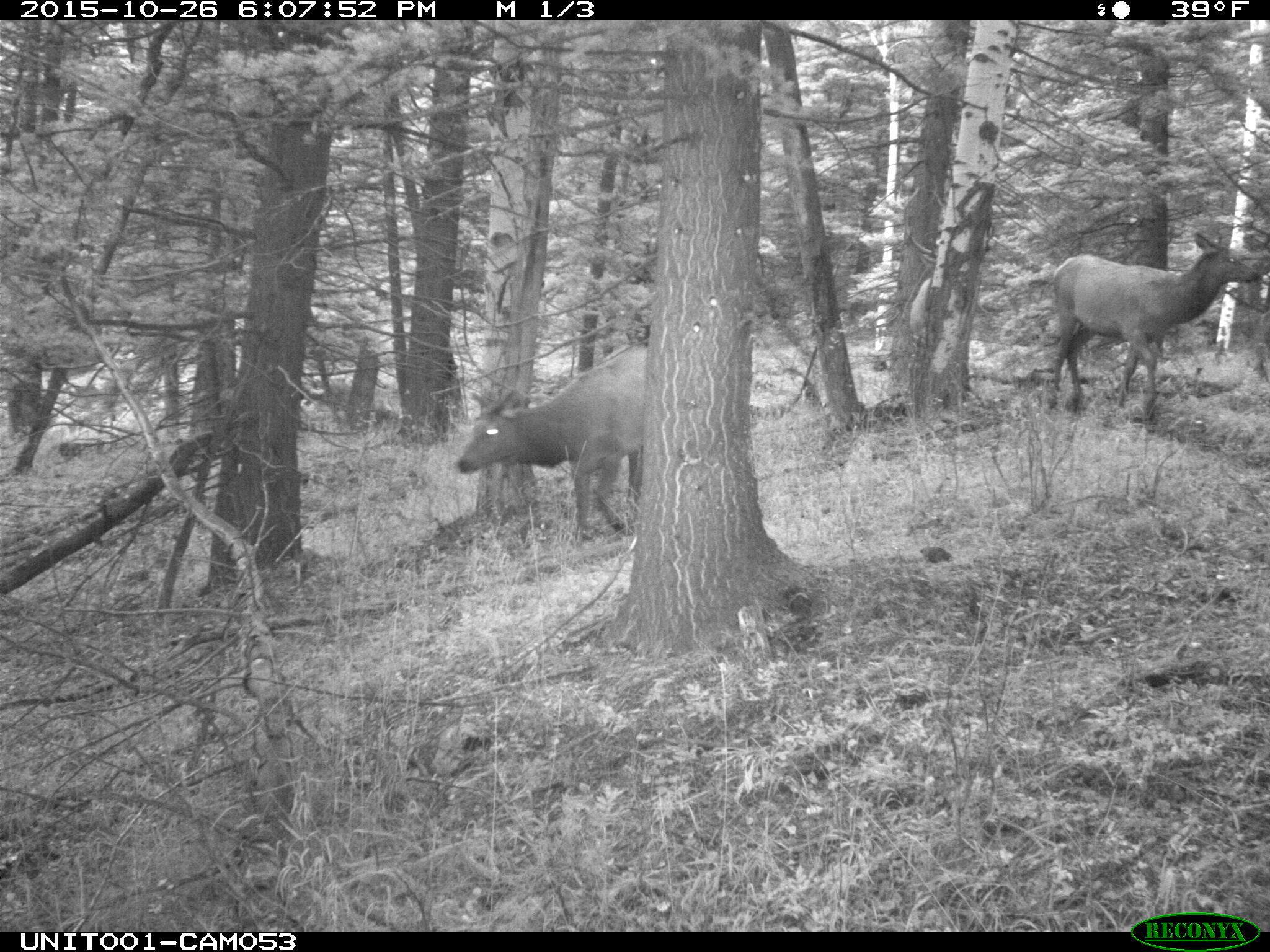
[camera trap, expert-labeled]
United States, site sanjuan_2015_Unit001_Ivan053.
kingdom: Animalia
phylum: Chordata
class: Mammalia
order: Artiodactyla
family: Cervidae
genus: Cervus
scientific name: Cervus elaphus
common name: red deer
Cervus elaphus (red deer).